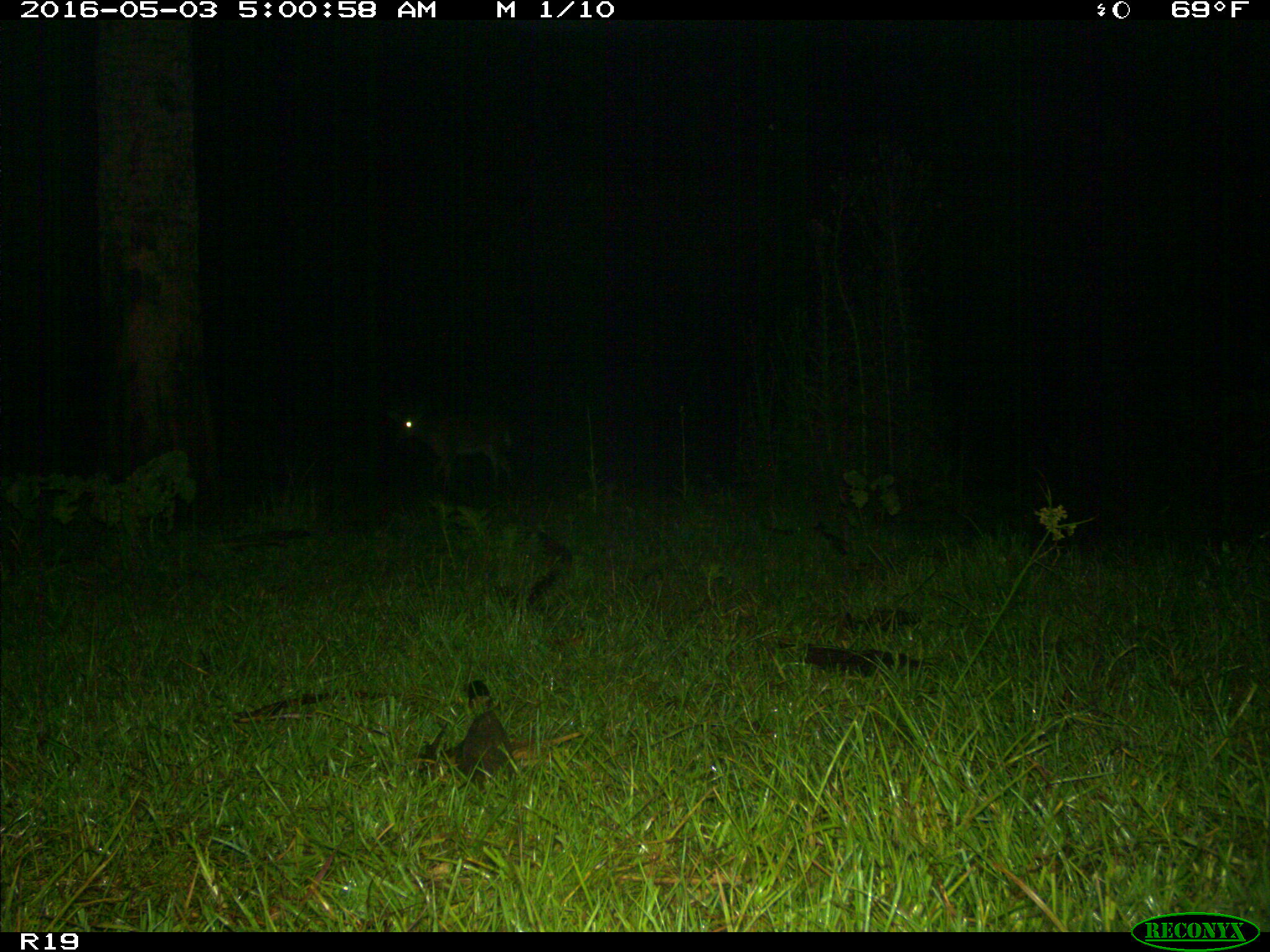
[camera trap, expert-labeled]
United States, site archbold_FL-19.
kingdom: Animalia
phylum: Chordata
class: Mammalia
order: Carnivora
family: Canidae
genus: Canis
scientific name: Canis latrans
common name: coyote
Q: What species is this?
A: Canis latrans (coyote).